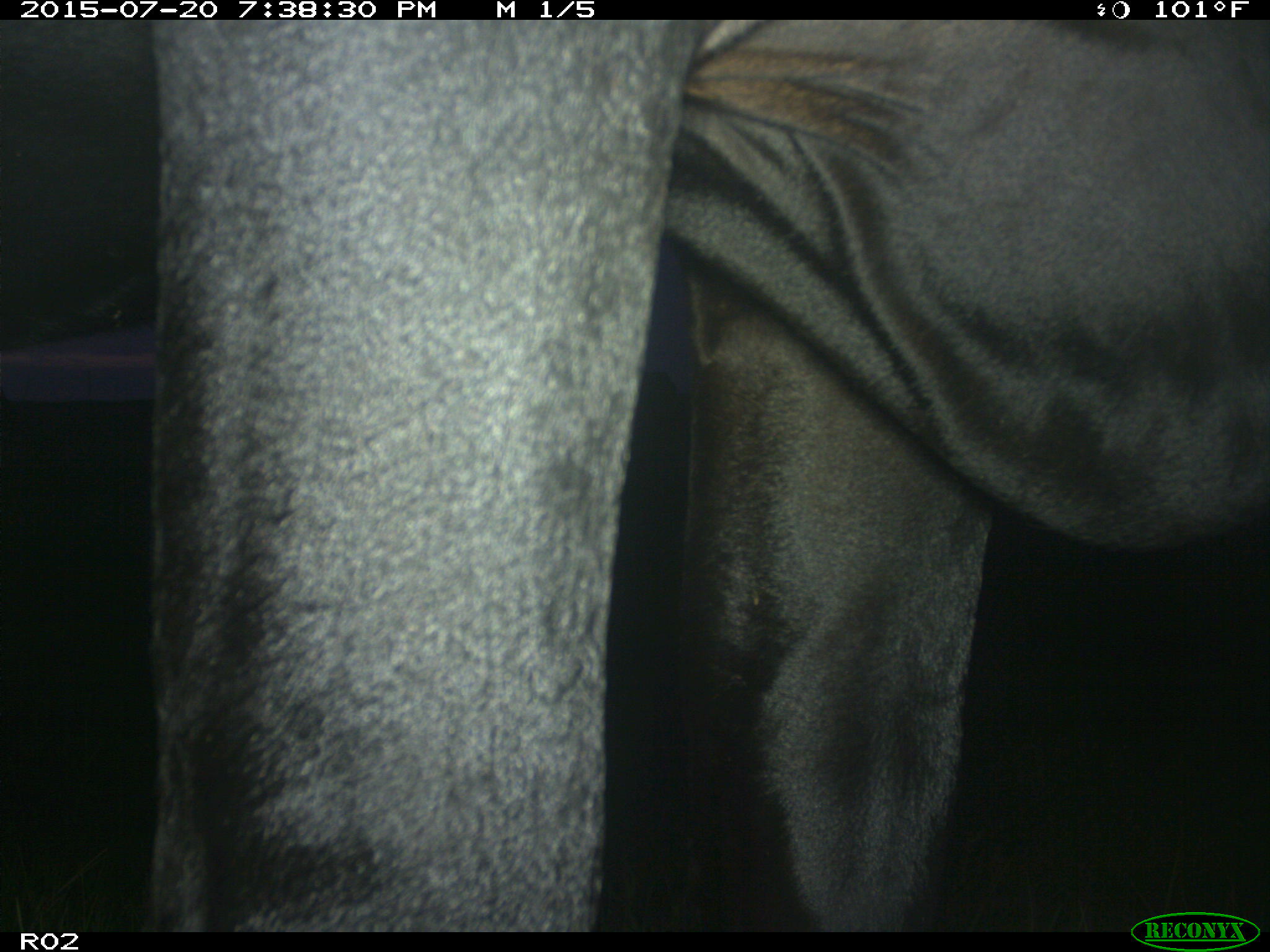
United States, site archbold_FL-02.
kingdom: Animalia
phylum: Chordata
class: Mammalia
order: Artiodactyla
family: Bovidae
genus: Bos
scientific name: Bos taurus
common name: domestic cow